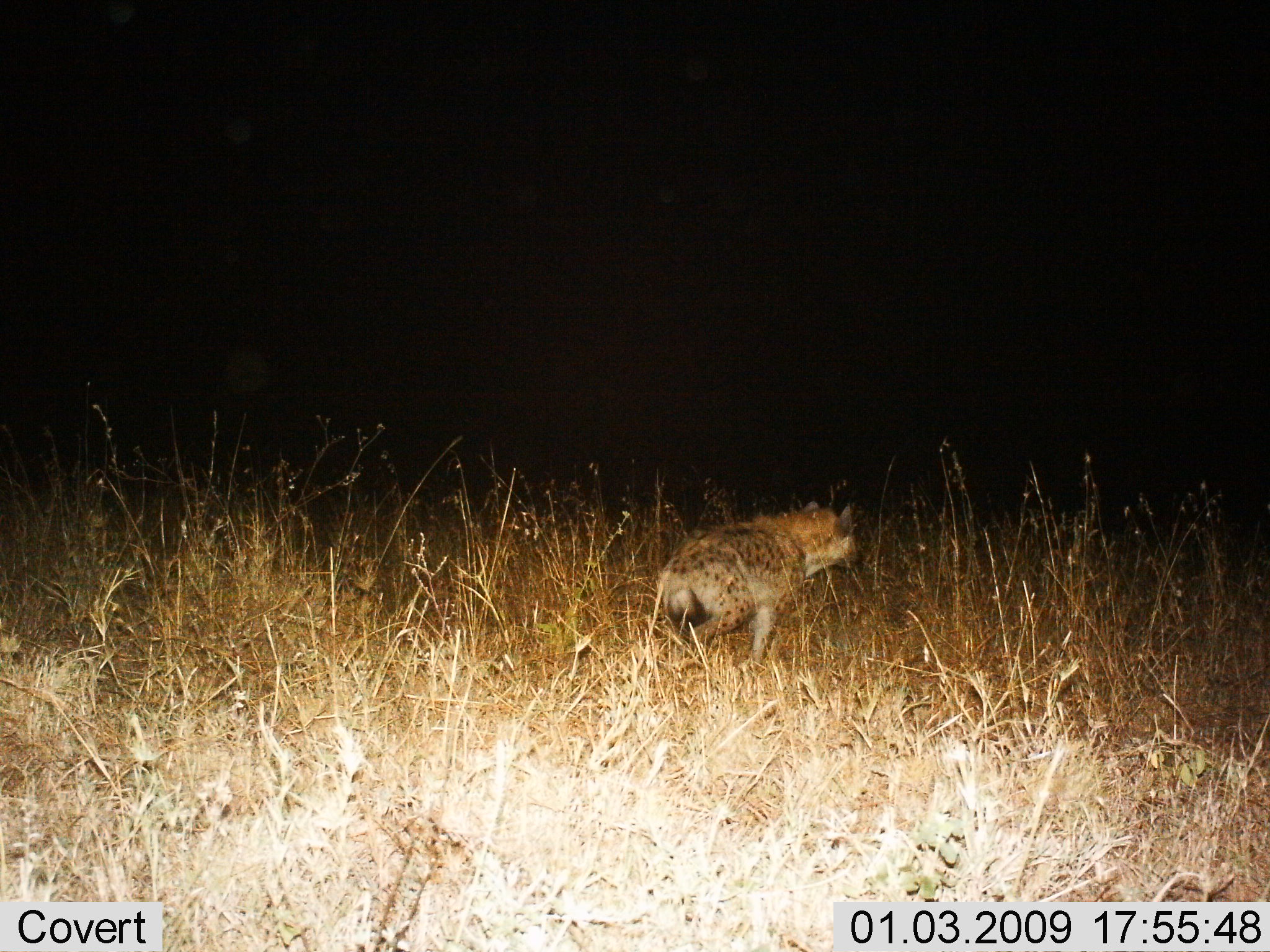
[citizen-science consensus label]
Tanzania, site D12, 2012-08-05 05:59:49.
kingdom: Animalia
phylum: Chordata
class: Mammalia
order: Carnivora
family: Hyaenidae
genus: Crocuta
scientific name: Crocuta crocuta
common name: spotted hyena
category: hyenaspotted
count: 1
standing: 30%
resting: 10%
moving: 80%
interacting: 0%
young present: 0%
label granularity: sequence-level